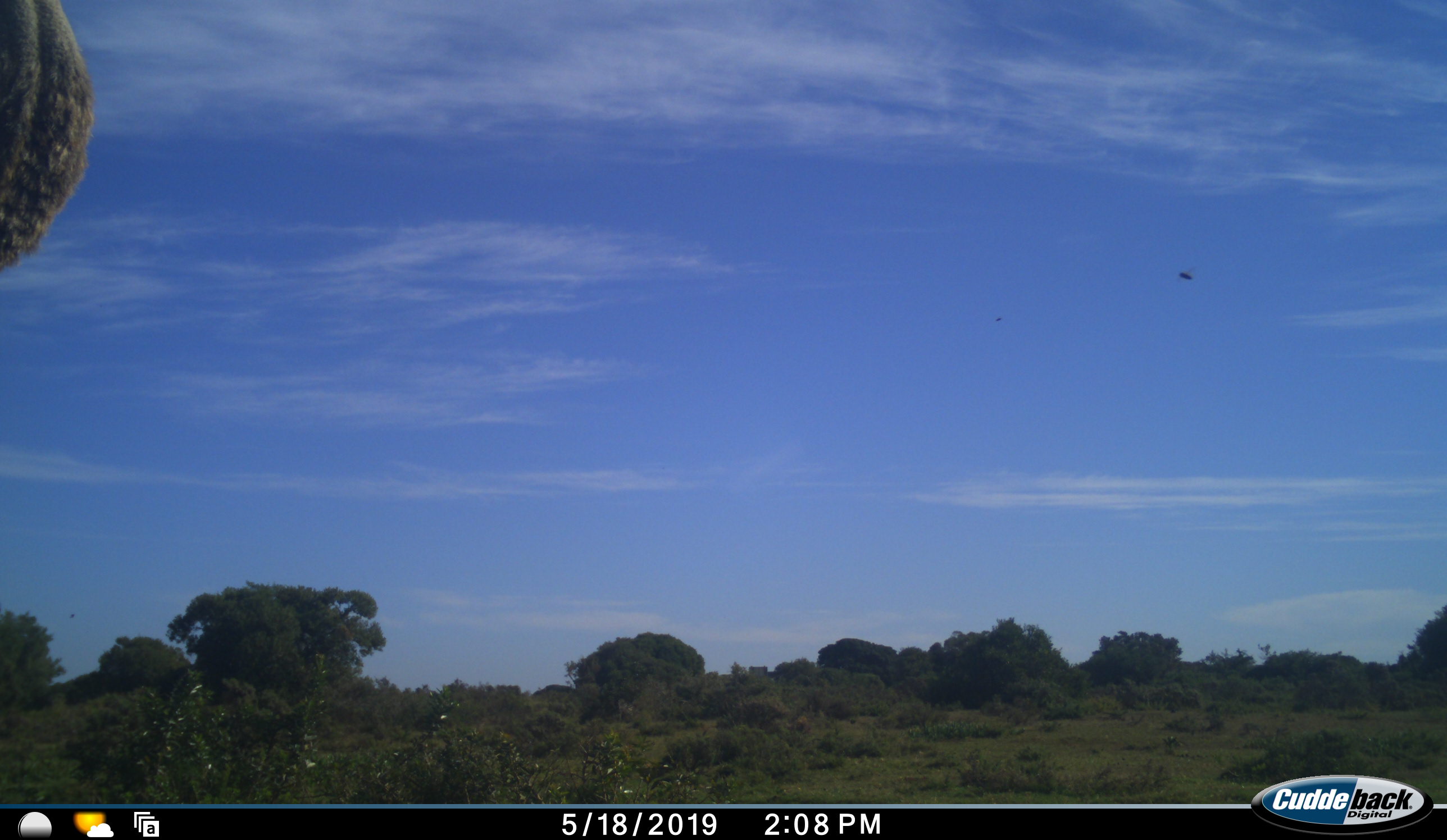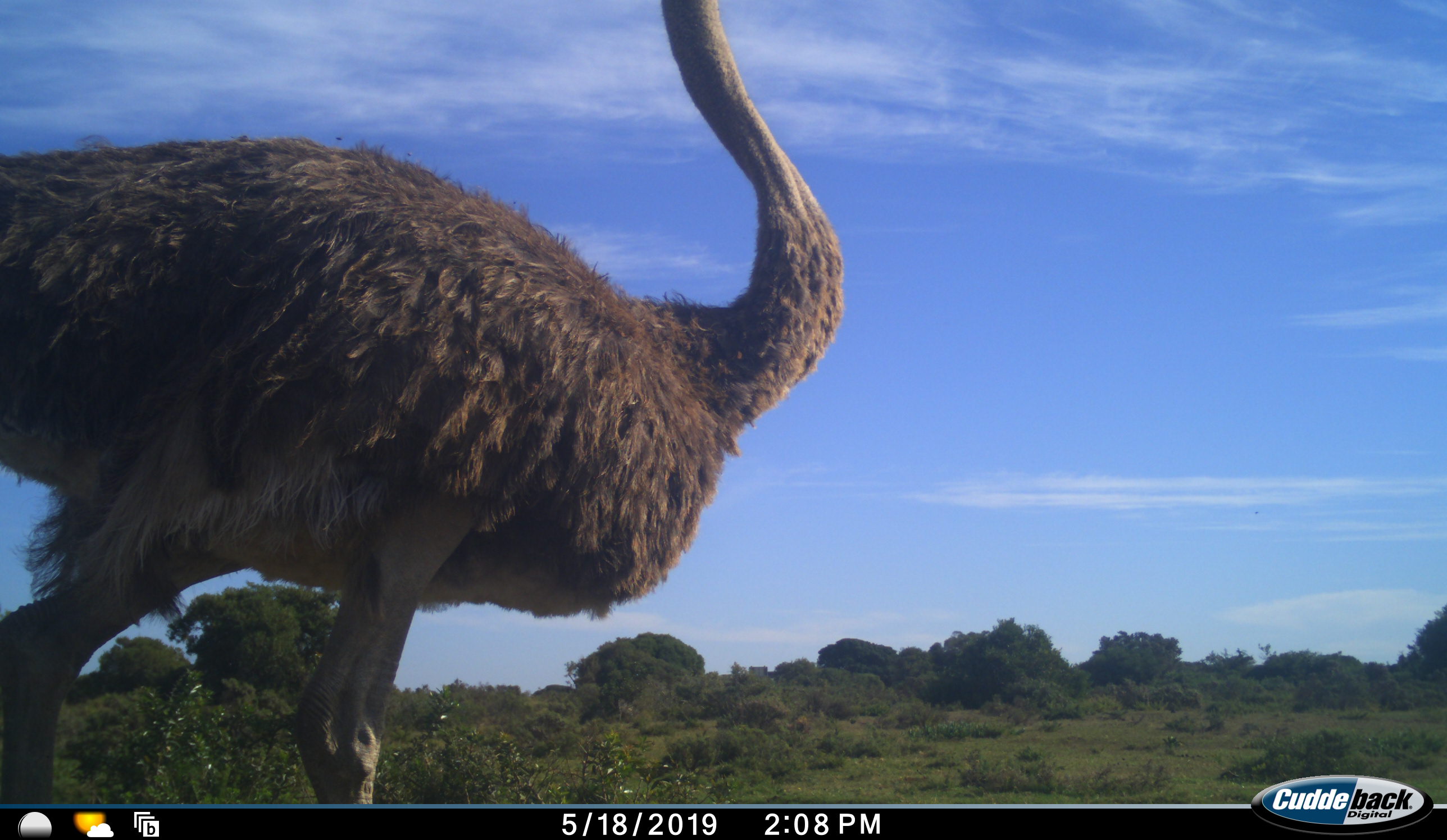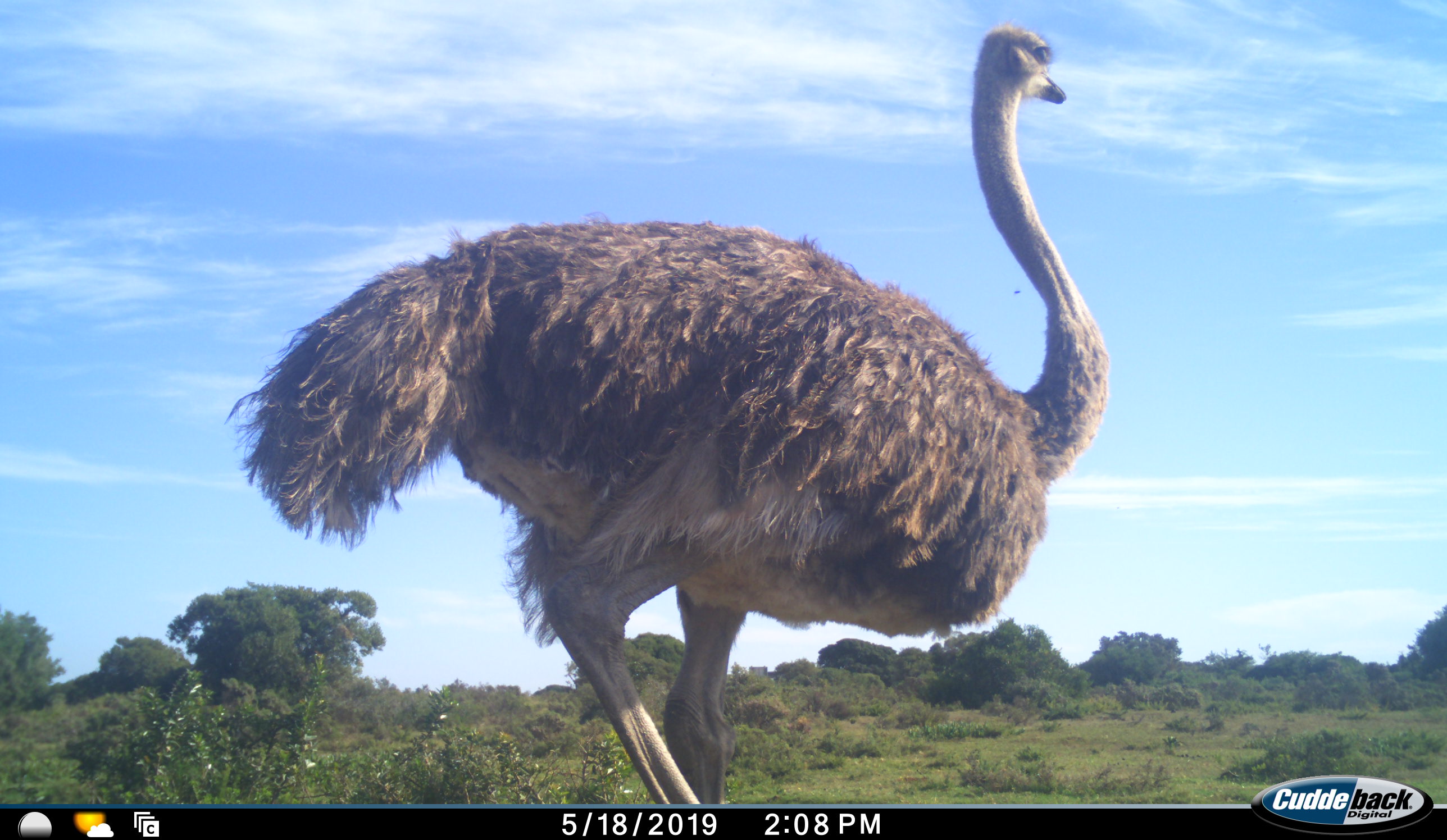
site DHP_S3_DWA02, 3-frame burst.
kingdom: Animalia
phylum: Chordata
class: Aves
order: Struthioniformes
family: Struthionidae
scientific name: Struthionidae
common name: ostrich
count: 1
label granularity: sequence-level